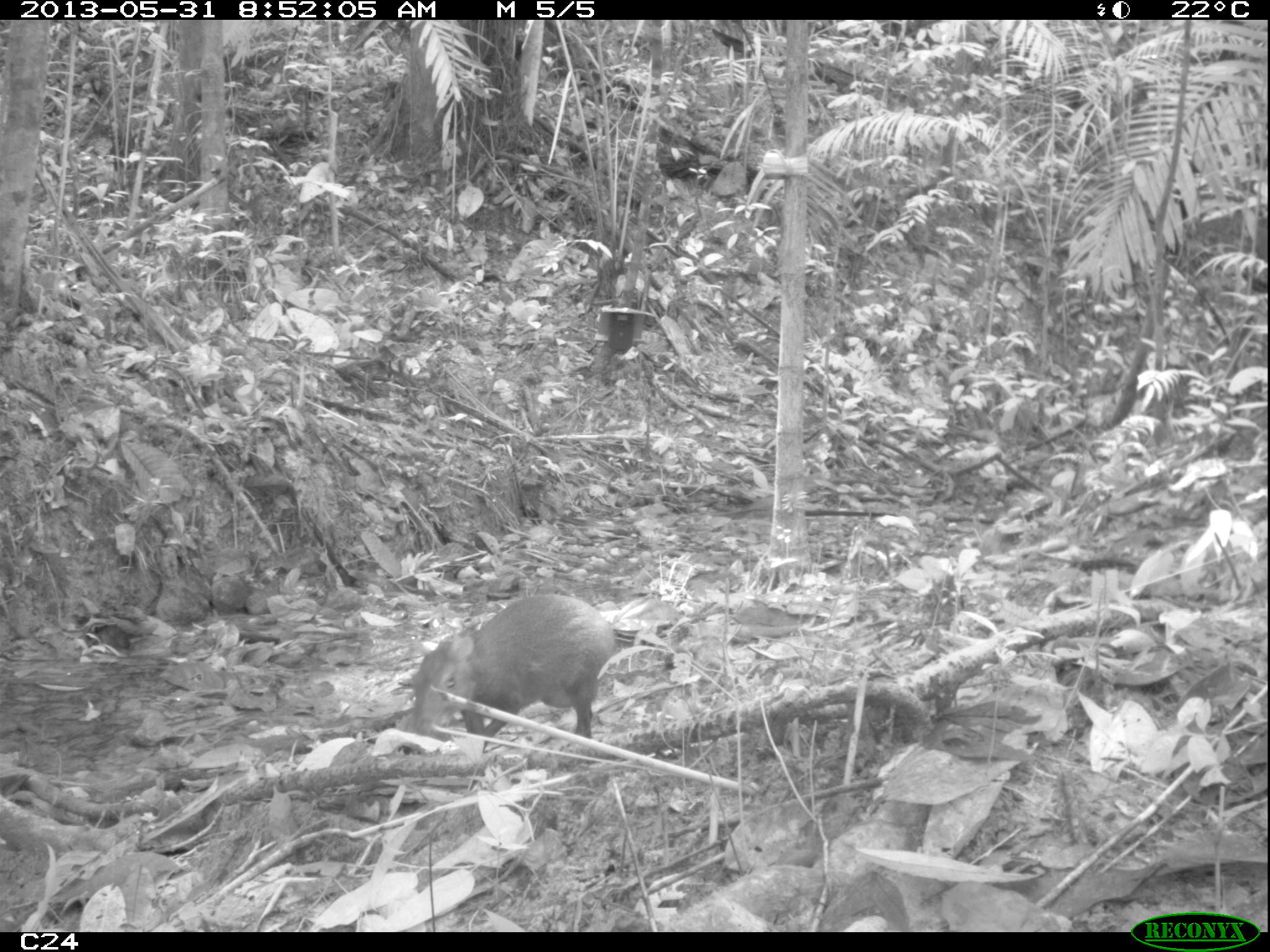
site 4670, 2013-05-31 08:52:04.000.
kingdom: Animalia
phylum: Chordata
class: Mammalia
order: Rodentia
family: Dasyproctidae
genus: Dasyprocta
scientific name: Dasyprocta leporina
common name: red-rumped agouti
Dasyprocta leporina (red-rumped agouti), count 1, age adult.